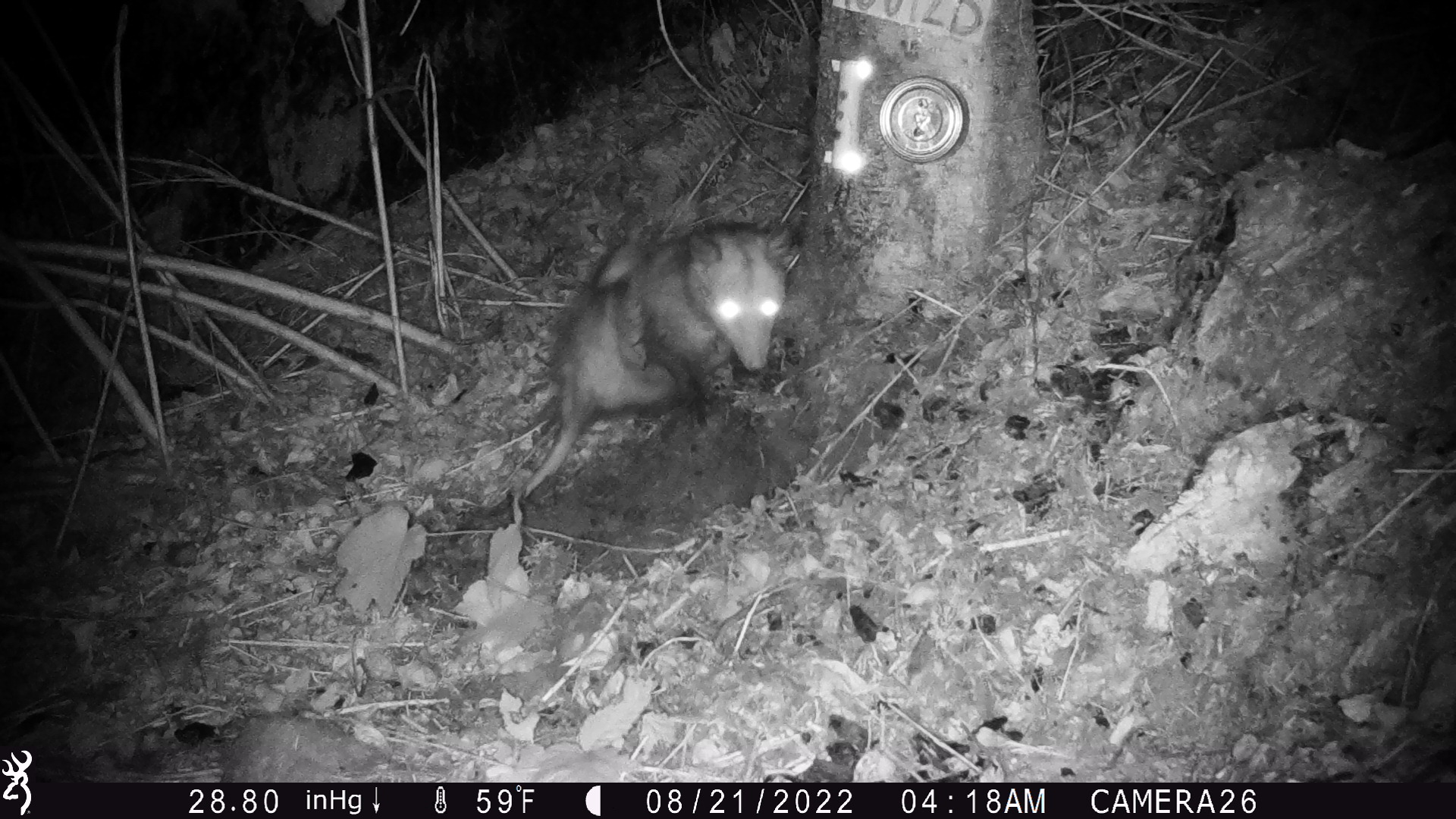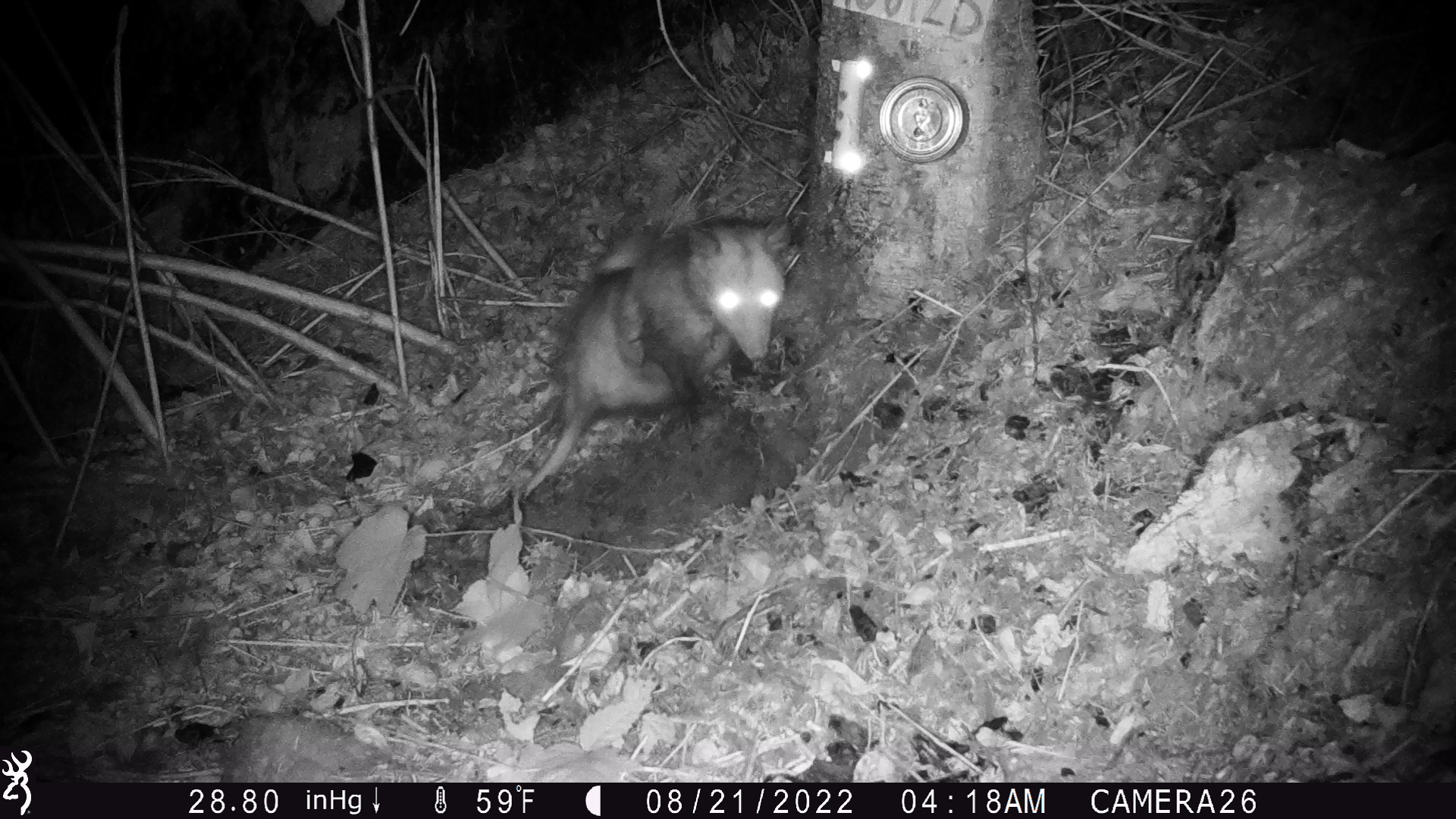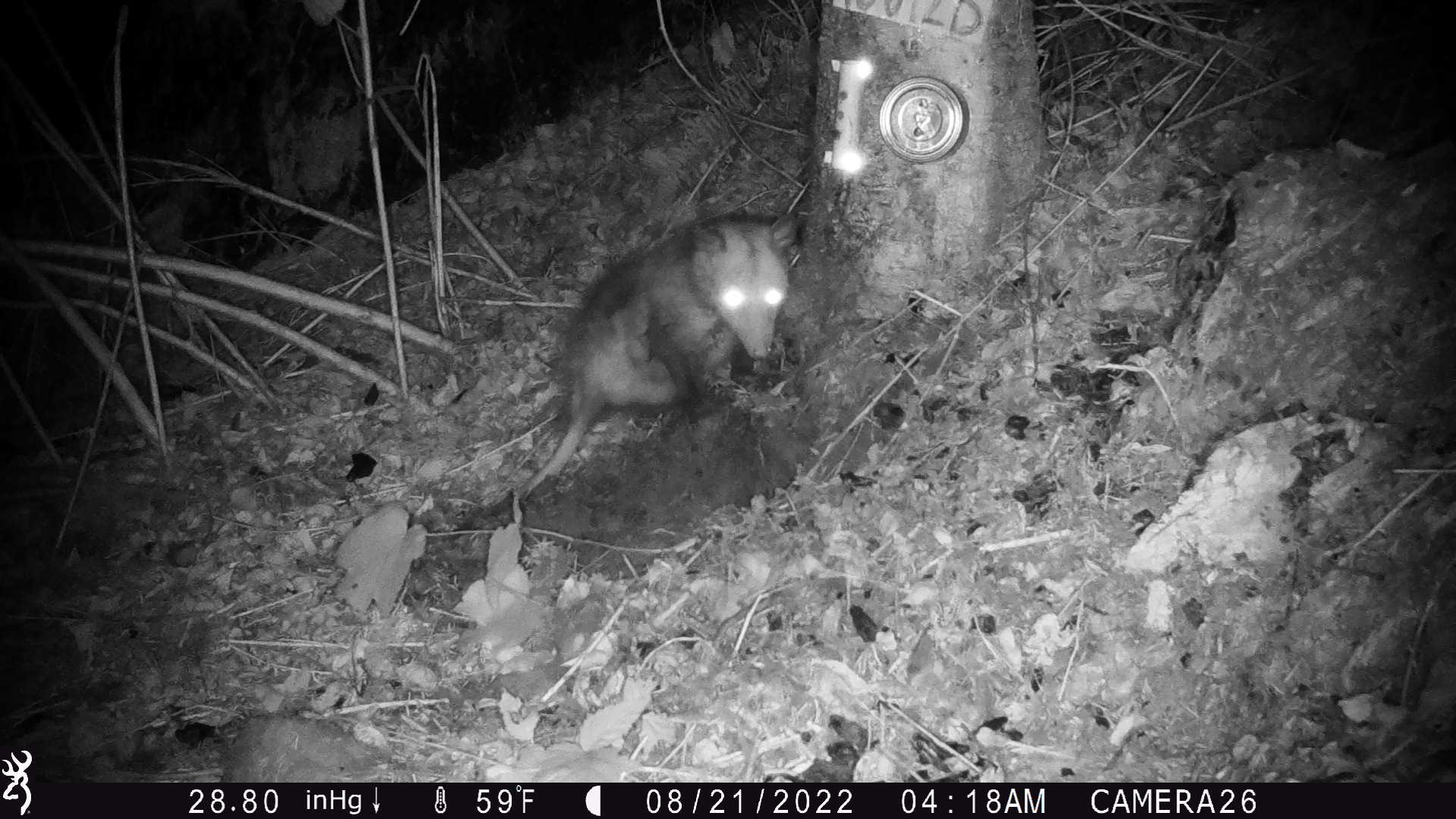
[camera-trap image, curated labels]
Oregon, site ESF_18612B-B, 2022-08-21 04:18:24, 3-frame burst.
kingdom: Animalia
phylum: Chordata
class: Mammalia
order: Didelphimorphia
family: Didelphidae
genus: Didelphis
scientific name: Didelphis virginiana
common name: virginia opossum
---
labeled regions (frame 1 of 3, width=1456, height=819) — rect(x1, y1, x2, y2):
virginia opossum: rect(507, 201, 811, 511)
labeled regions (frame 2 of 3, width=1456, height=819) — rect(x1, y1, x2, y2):
virginia opossum: rect(472, 213, 806, 531)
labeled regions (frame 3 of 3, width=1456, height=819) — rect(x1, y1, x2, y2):
virginia opossum: rect(475, 195, 811, 514)